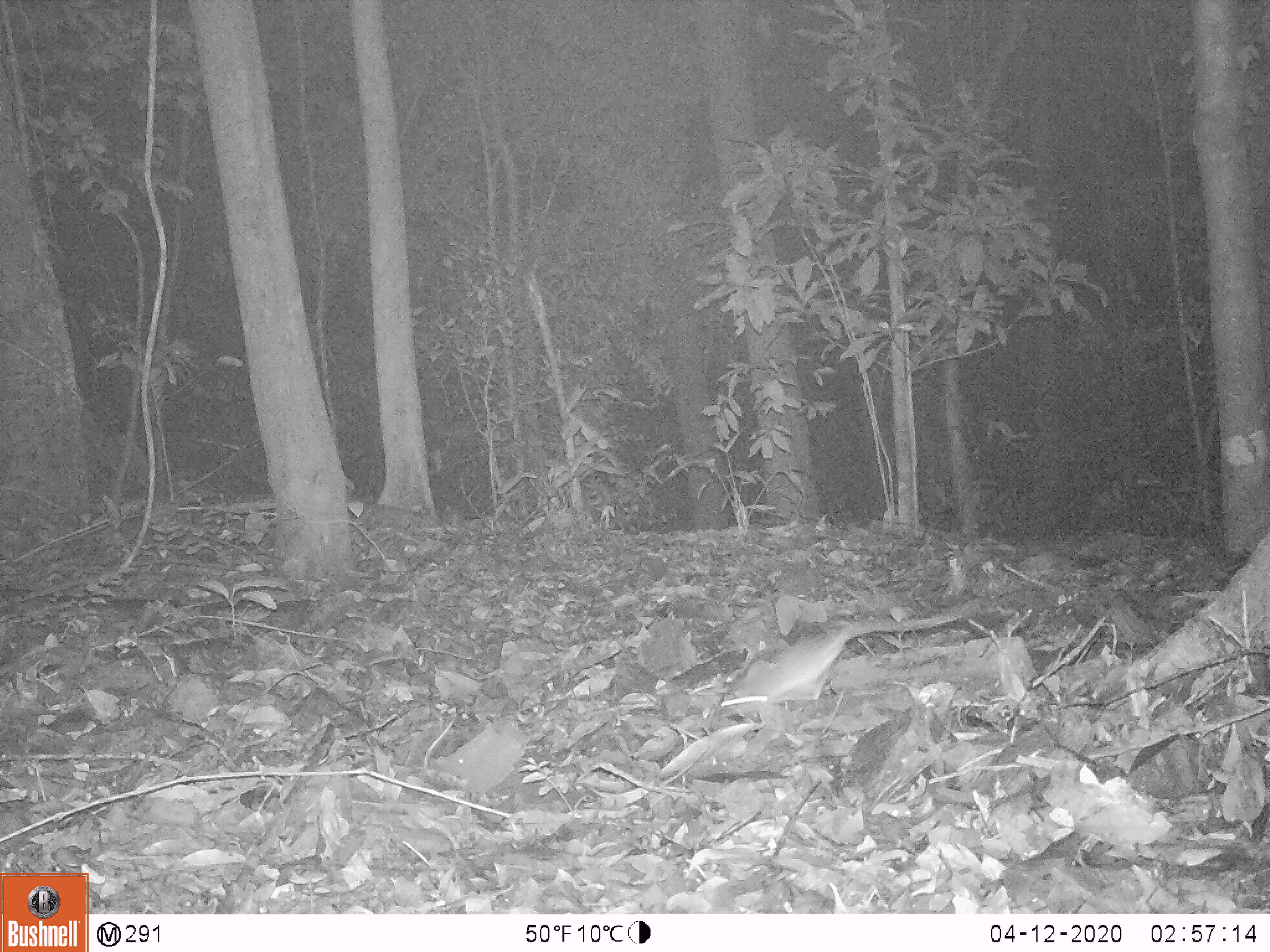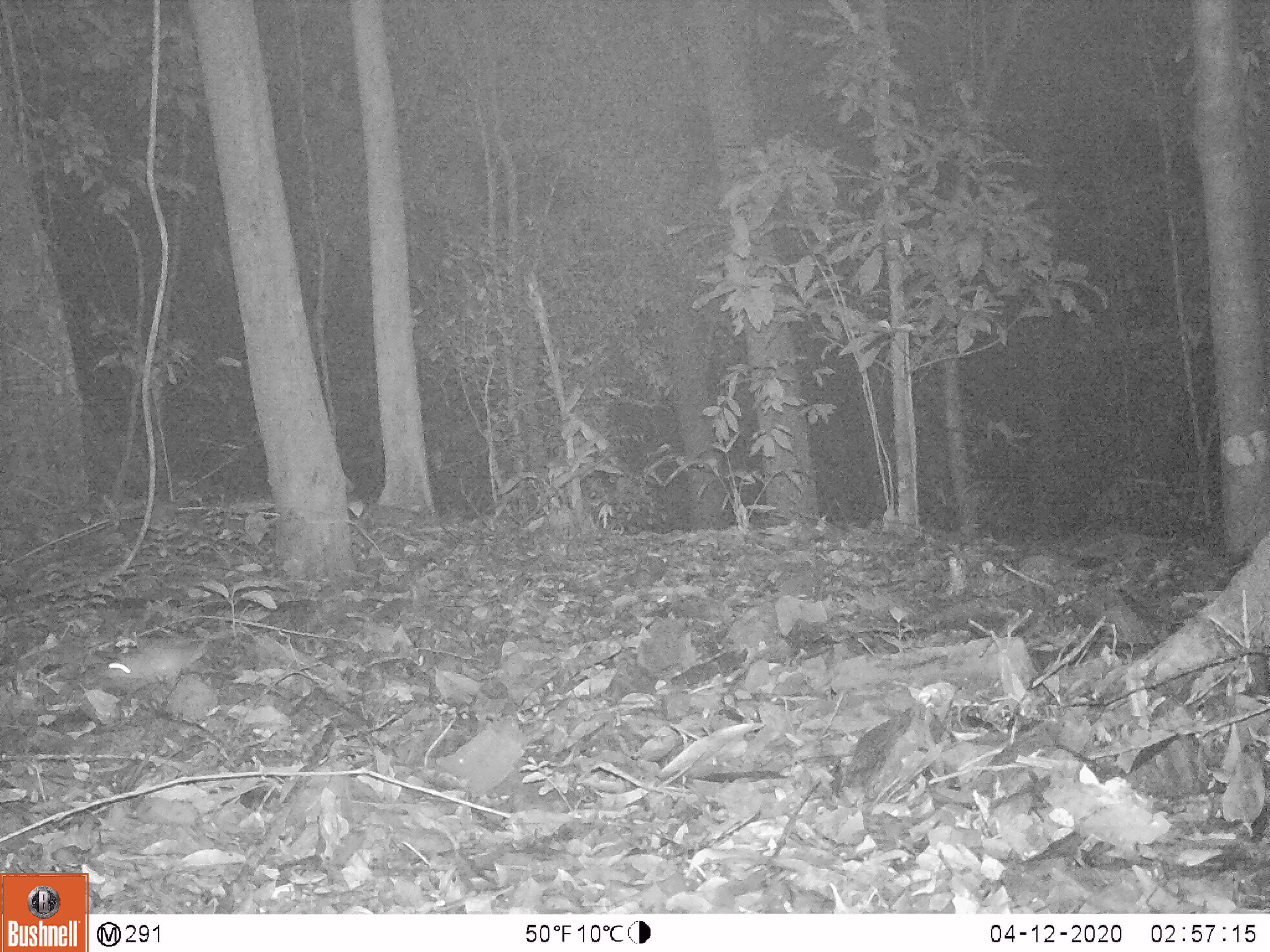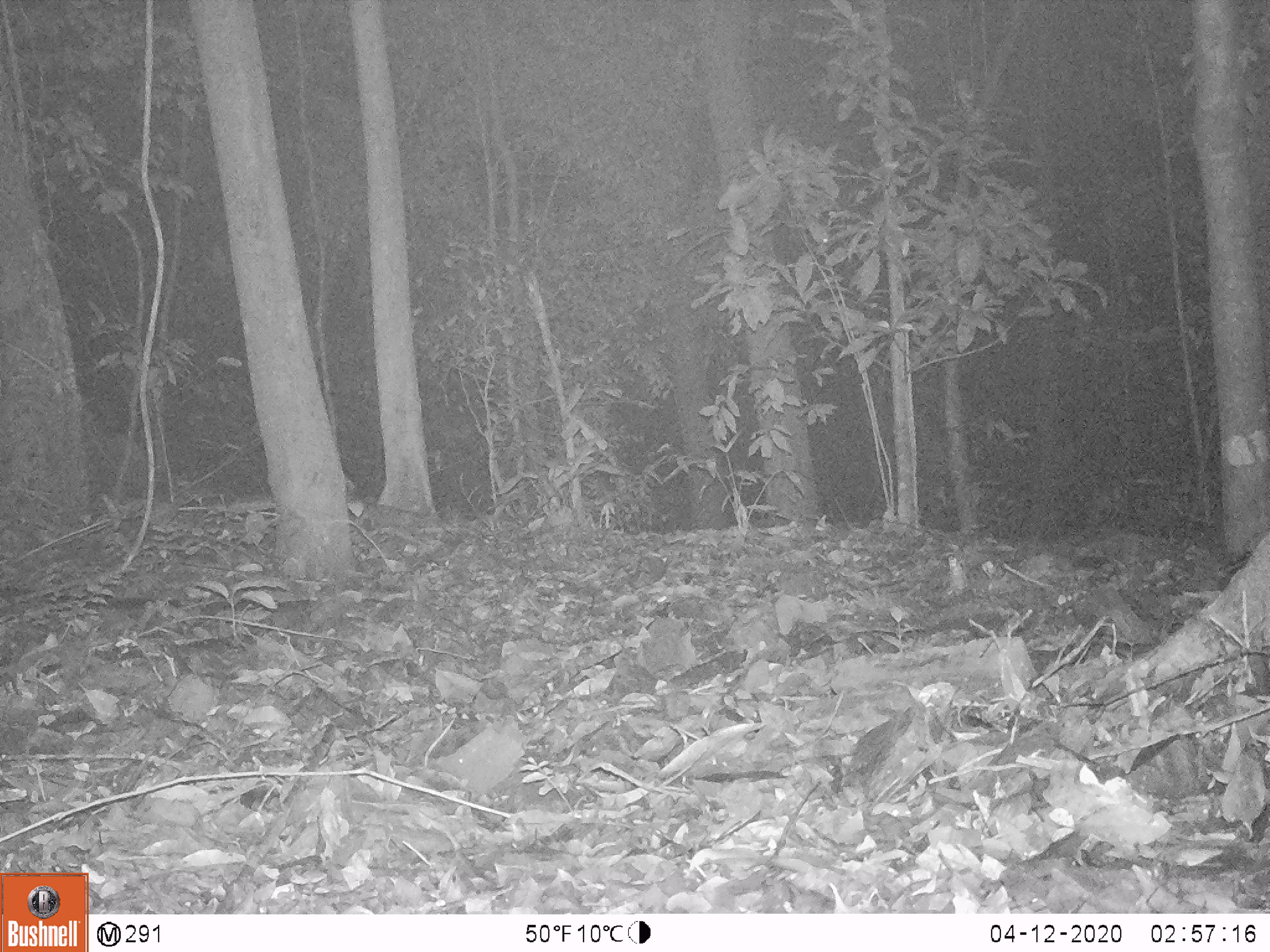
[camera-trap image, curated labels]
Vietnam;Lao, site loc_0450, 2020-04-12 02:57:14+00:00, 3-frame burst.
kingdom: Animalia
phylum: Chordata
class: Mammalia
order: Rodentia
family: Muridae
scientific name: Muridae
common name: old-world mice and rats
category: unidentified murid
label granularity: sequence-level